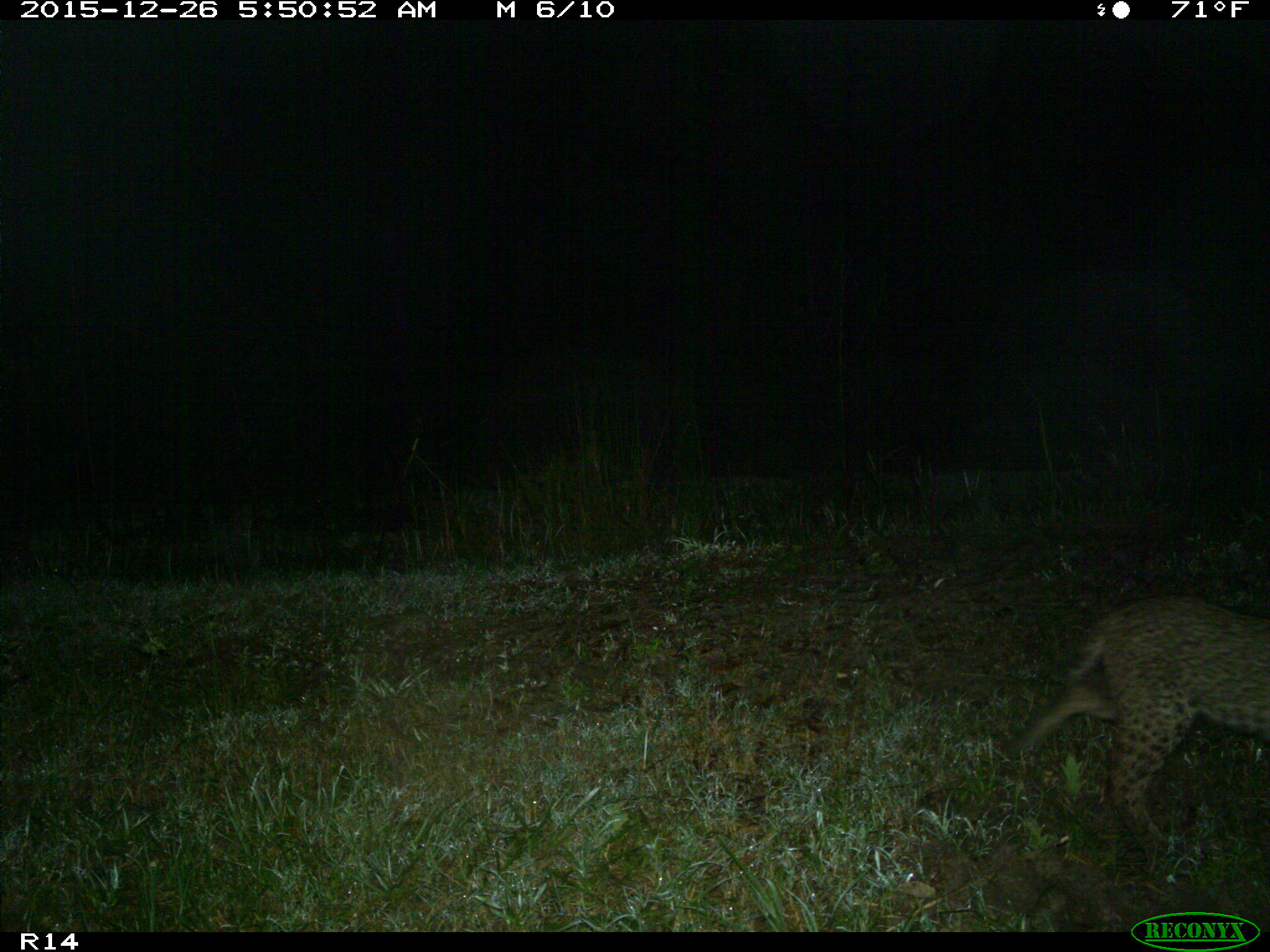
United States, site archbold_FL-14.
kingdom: Animalia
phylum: Chordata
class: Mammalia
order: Carnivora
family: Felidae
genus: Lynx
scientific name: Lynx rufus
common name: bobcat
Lynx rufus (bobcat).